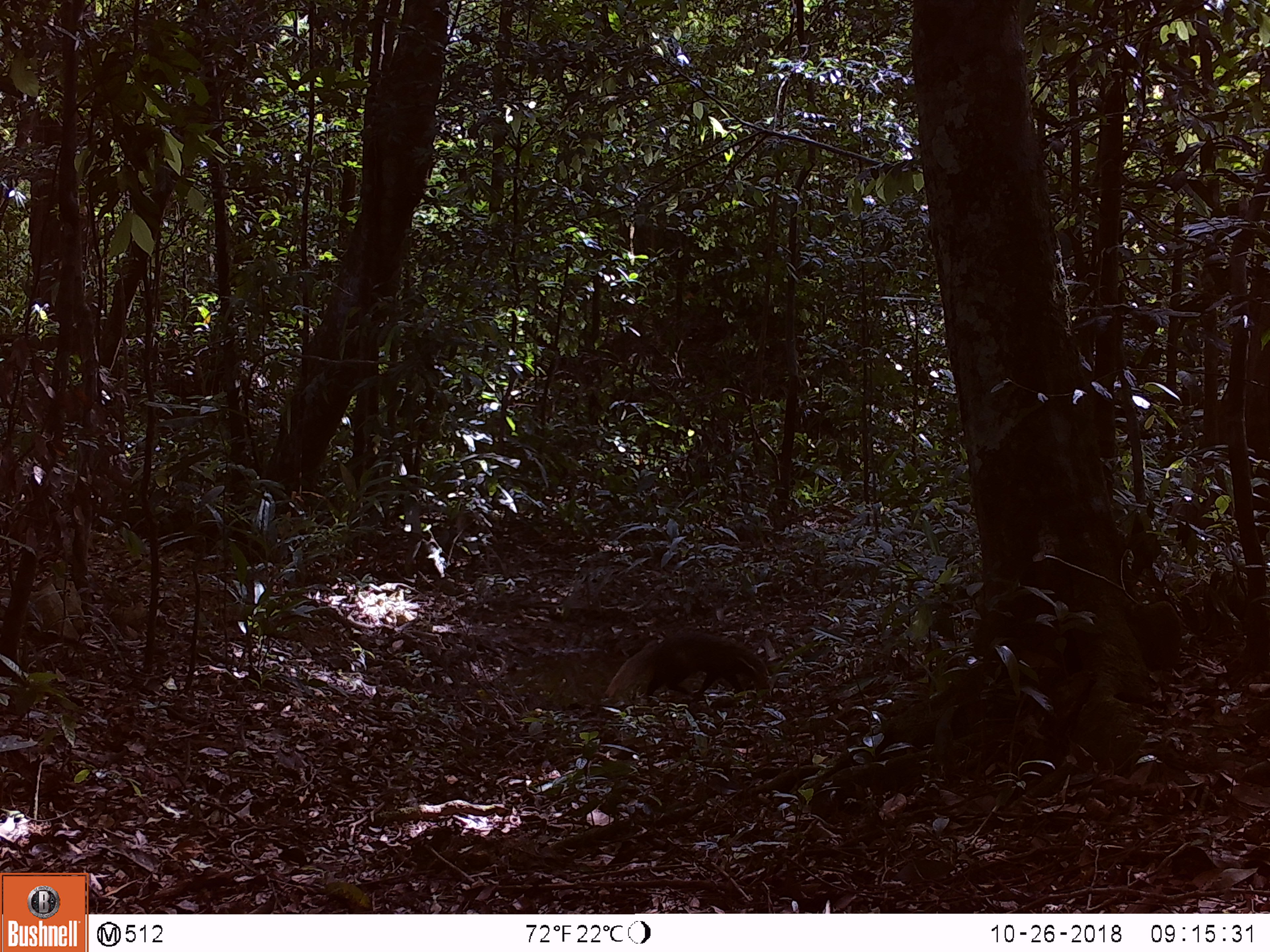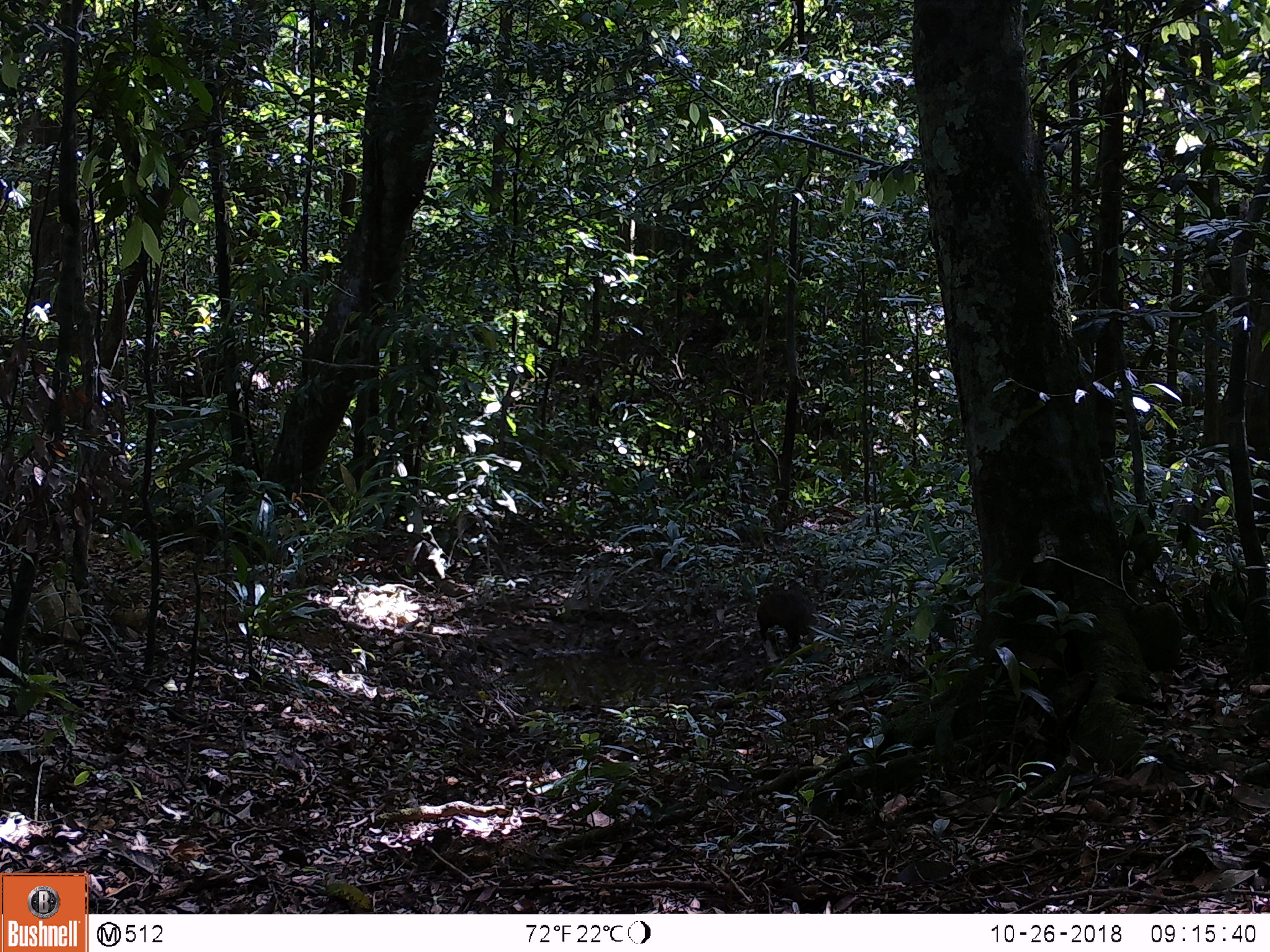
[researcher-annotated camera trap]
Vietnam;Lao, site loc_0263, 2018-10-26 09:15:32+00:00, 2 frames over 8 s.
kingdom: Animalia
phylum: Chordata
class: Mammalia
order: Carnivora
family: Herpestidae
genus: Urva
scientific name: Urva urva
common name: crab-eating mongoose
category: crab eating mongoose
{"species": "crab eating mongoose (crab-eating mongoose) (Urva urva)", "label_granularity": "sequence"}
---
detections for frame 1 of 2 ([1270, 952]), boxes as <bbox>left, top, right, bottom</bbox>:
crab eating mongoose: <bbox>603, 629, 769, 704</bbox>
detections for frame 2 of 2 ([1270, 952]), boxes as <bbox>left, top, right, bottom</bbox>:
crab eating mongoose: <bbox>755, 588, 819, 653</bbox>